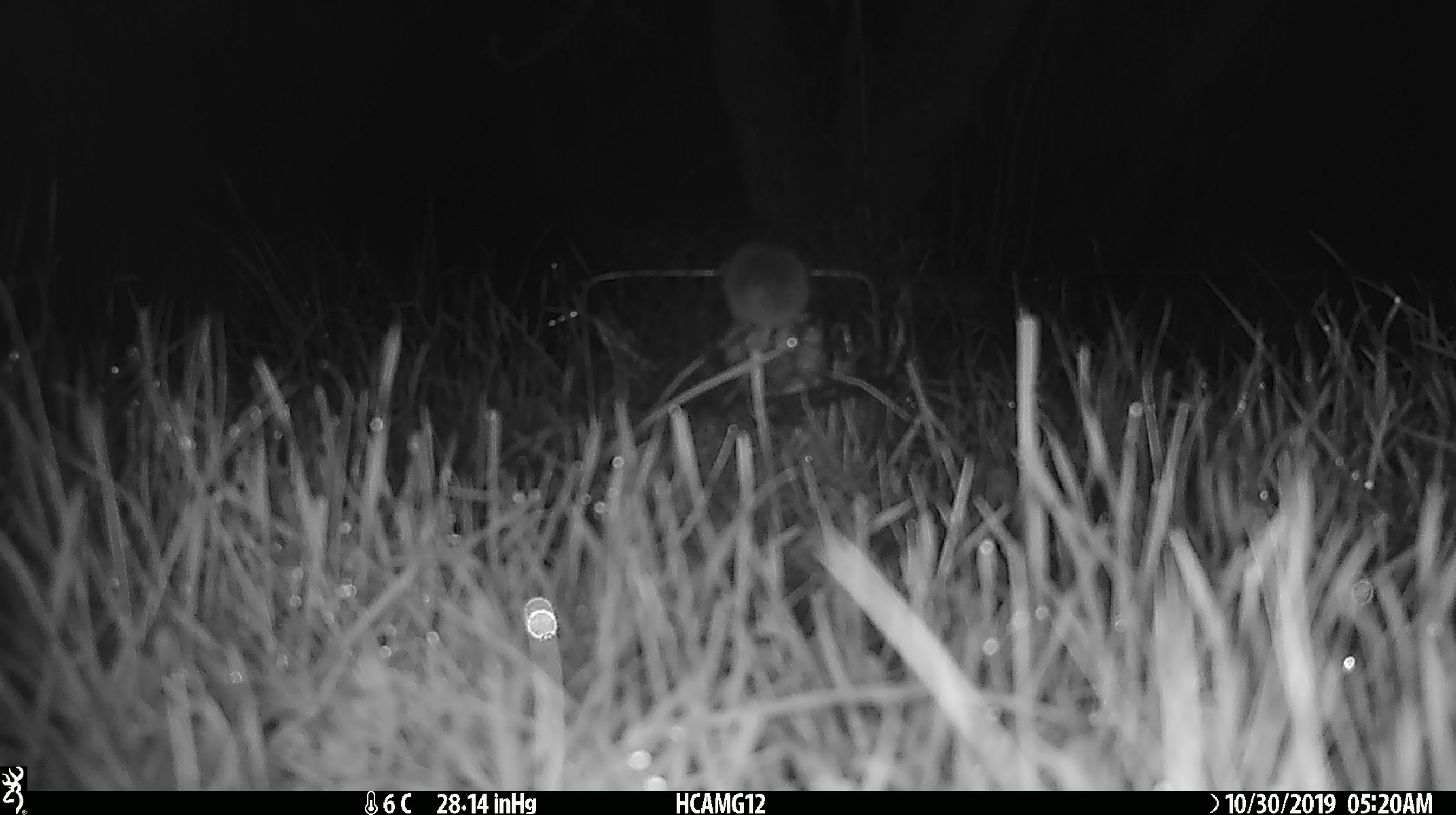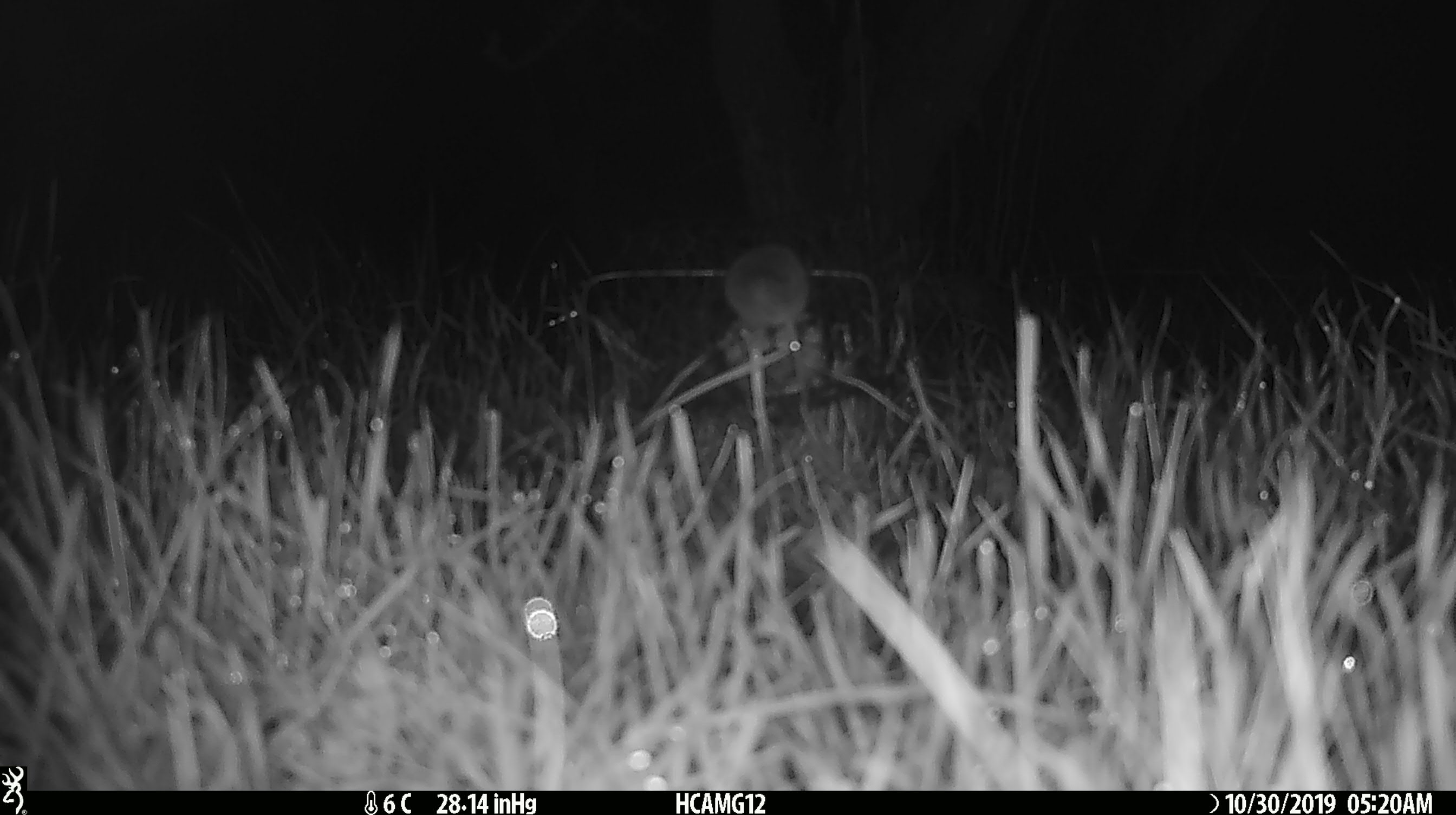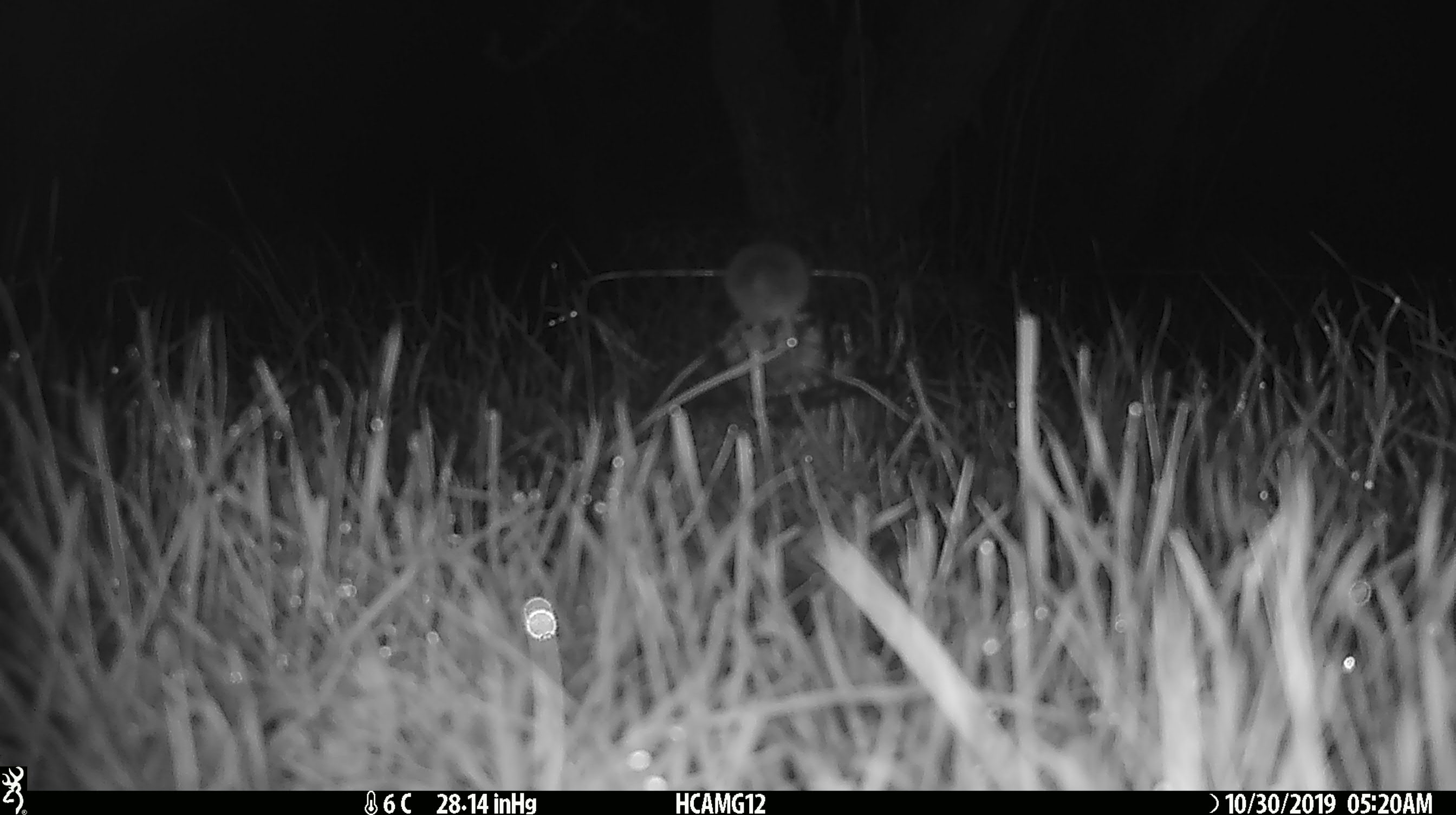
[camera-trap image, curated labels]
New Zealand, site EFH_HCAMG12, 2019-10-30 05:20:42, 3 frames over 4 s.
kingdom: Animalia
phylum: Chordata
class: Mammalia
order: Rodentia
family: Muridae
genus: Mus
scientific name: Mus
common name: mouse